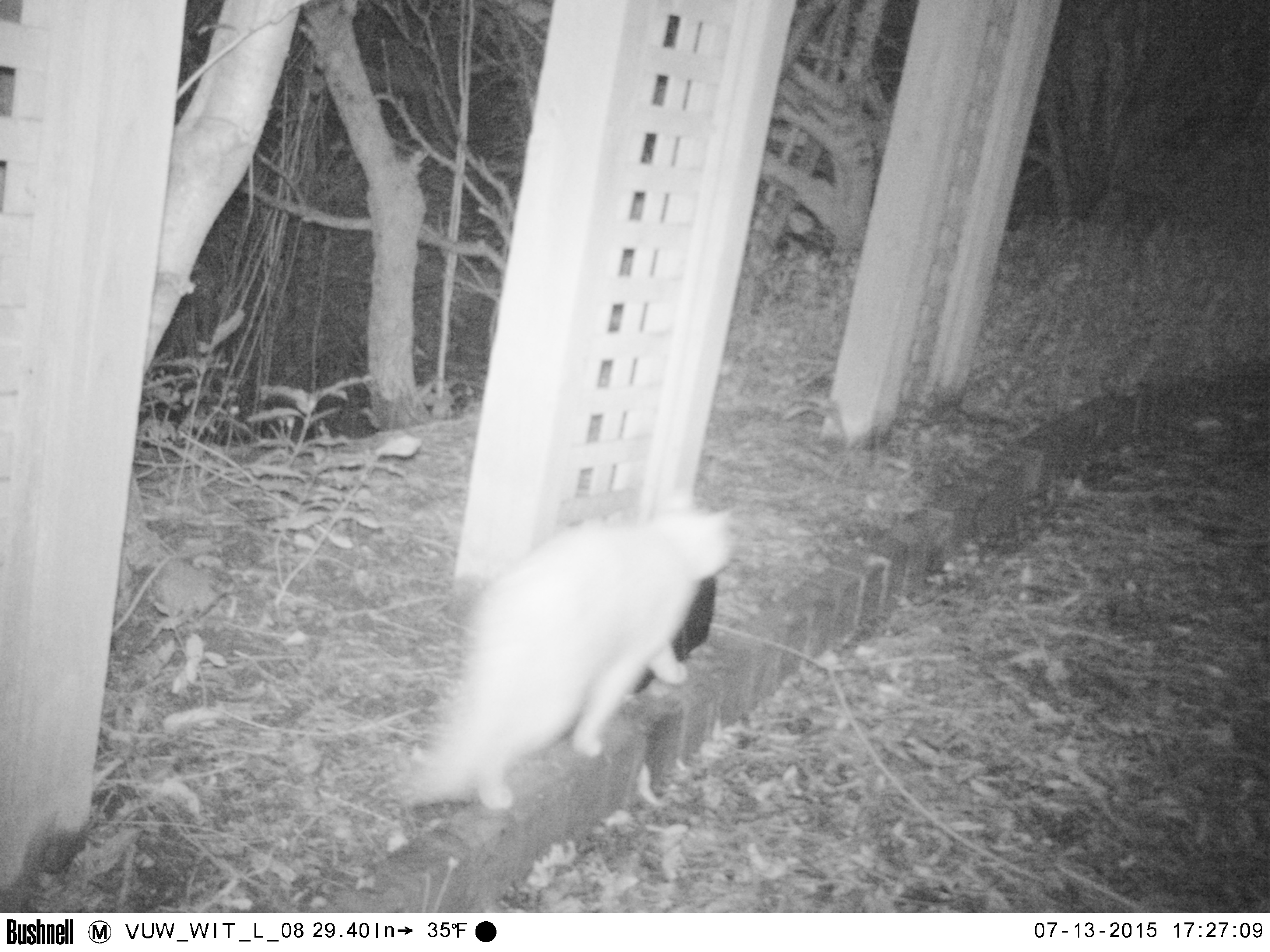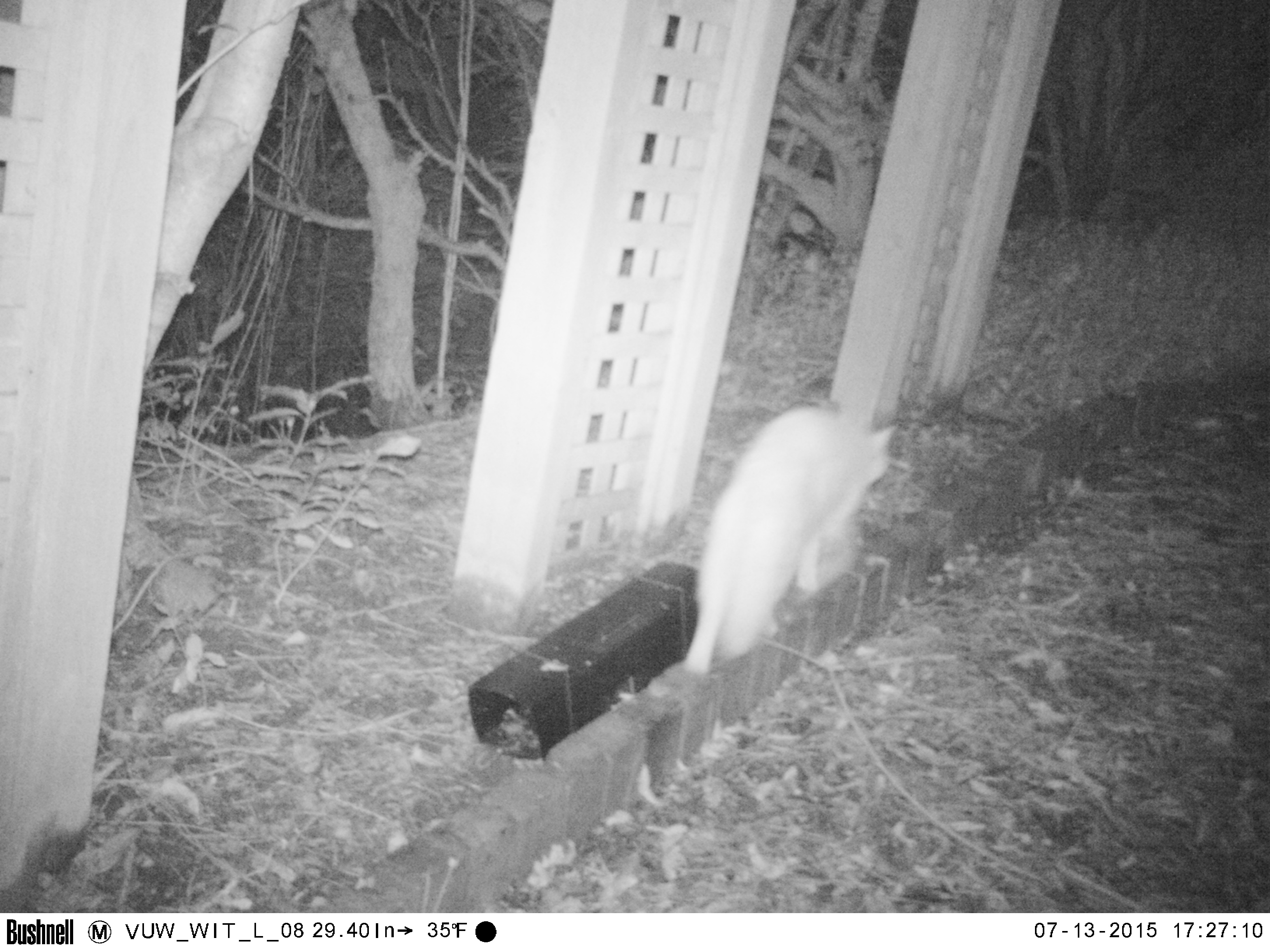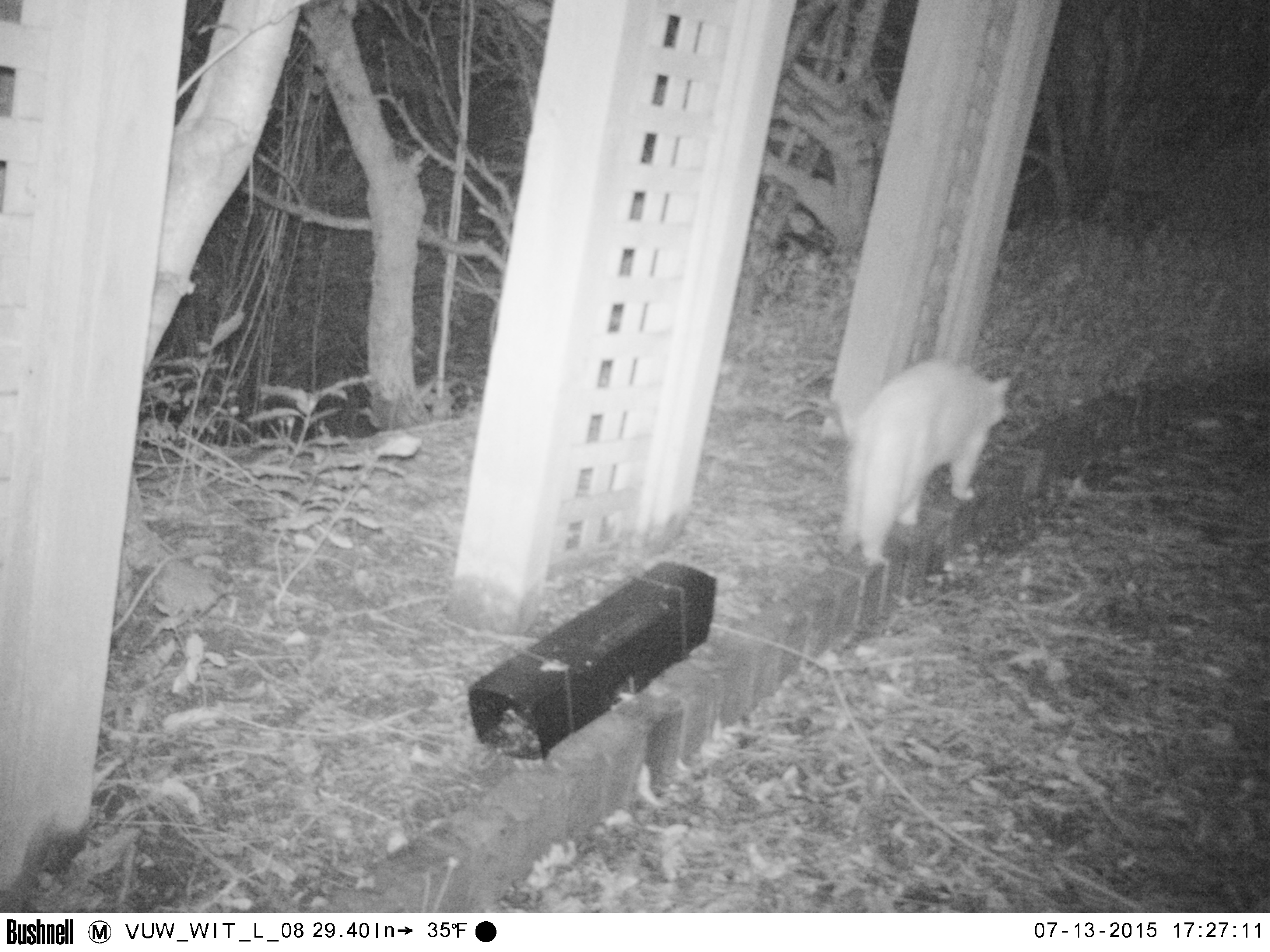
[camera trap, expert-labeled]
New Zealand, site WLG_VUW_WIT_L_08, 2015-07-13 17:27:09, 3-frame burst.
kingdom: Animalia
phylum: Chordata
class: Mammalia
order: Carnivora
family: Felidae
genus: Felis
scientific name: Felis catus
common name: domestic cat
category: cat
Cat (domestic cat) (Felis catus).